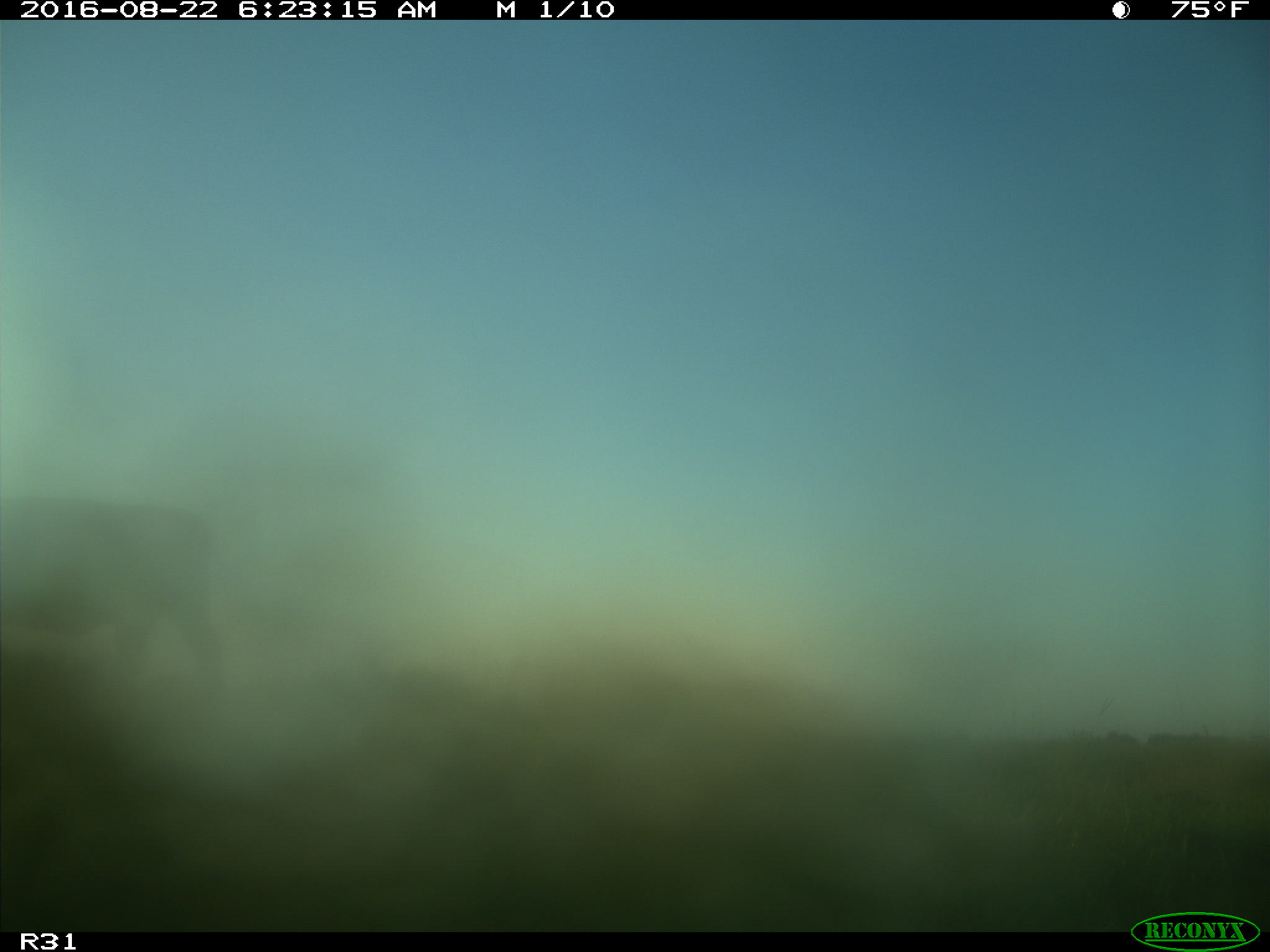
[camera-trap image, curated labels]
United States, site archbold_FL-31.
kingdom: Animalia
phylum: Chordata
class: Mammalia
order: Artiodactyla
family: Bovidae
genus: Bos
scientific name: Bos taurus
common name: domestic cow